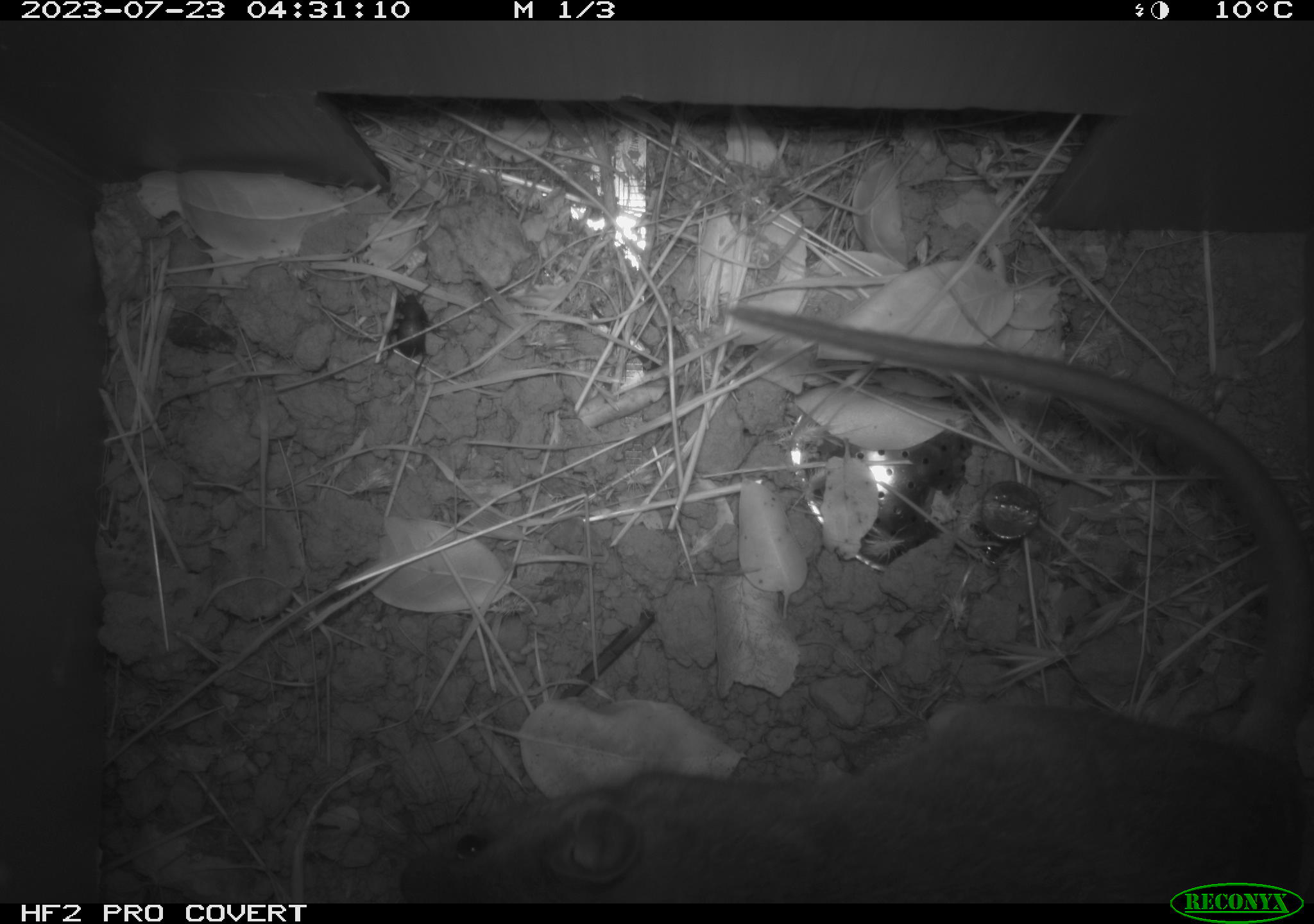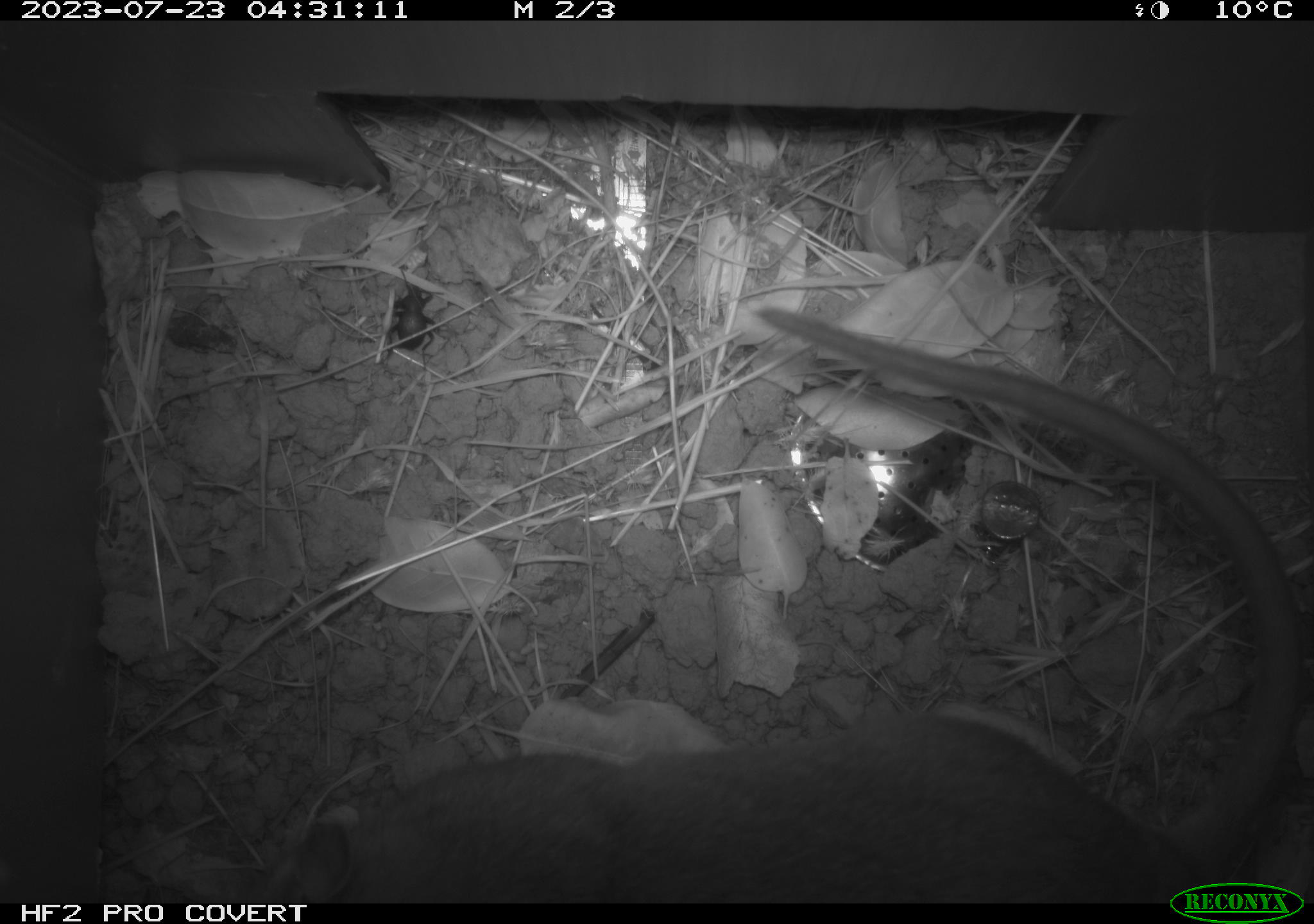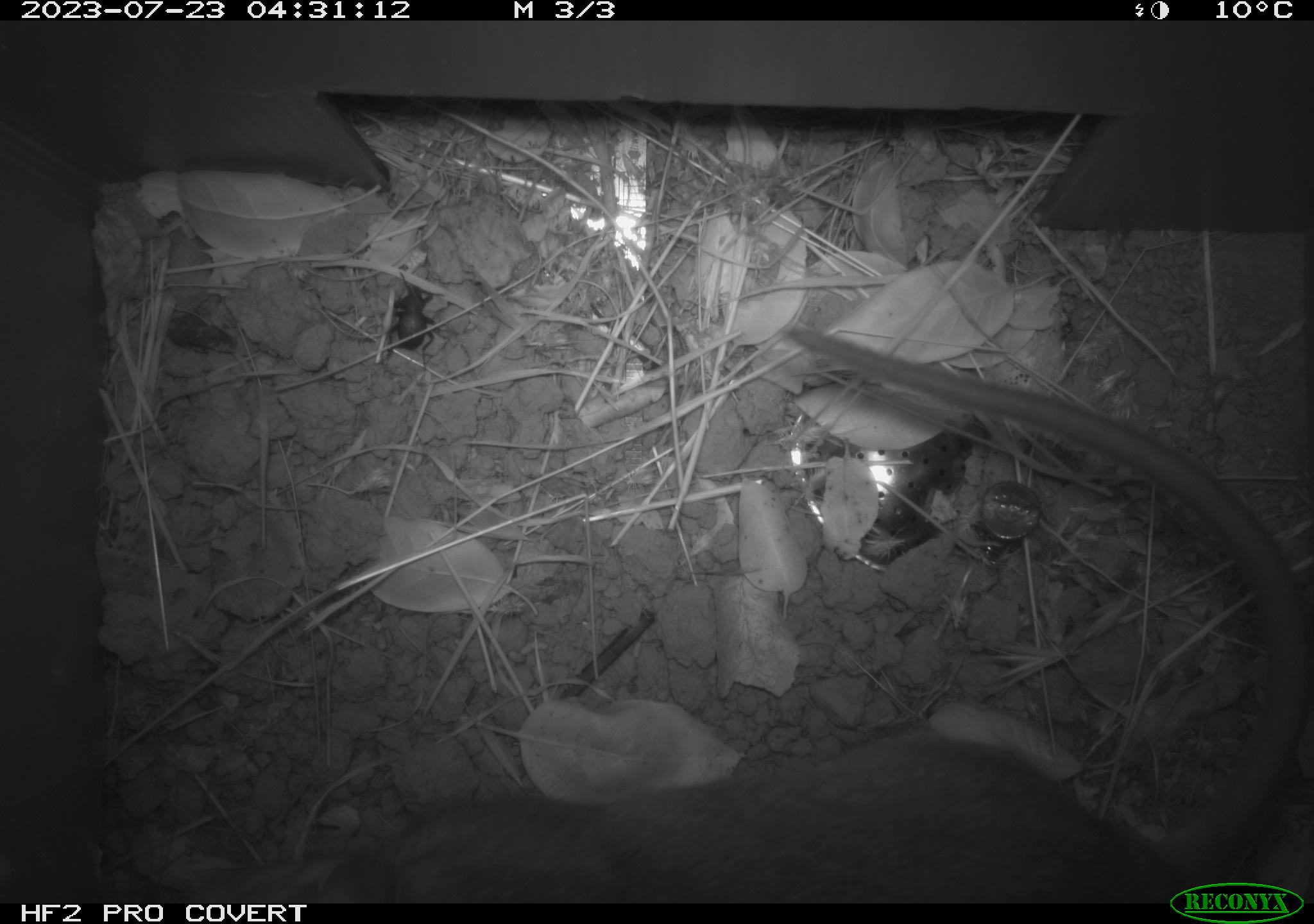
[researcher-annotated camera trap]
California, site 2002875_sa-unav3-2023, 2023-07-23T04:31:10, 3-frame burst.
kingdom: Animalia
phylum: Chordata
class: Mammalia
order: Rodentia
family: Cricetidae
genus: Neotoma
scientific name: Neotoma fuscipes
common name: dusky-footed woodrat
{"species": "dusky-footed woodrat (Neotoma fuscipes)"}